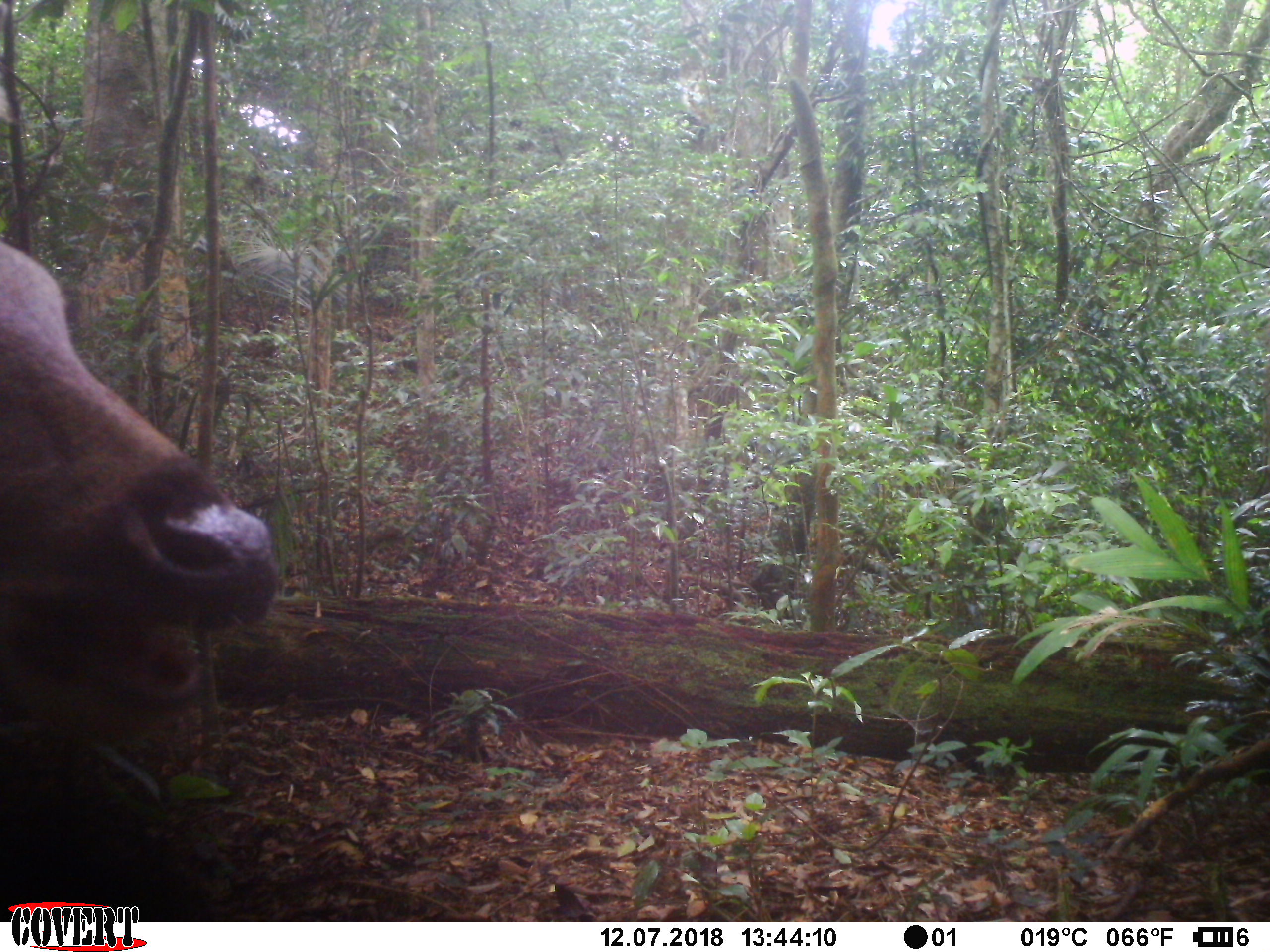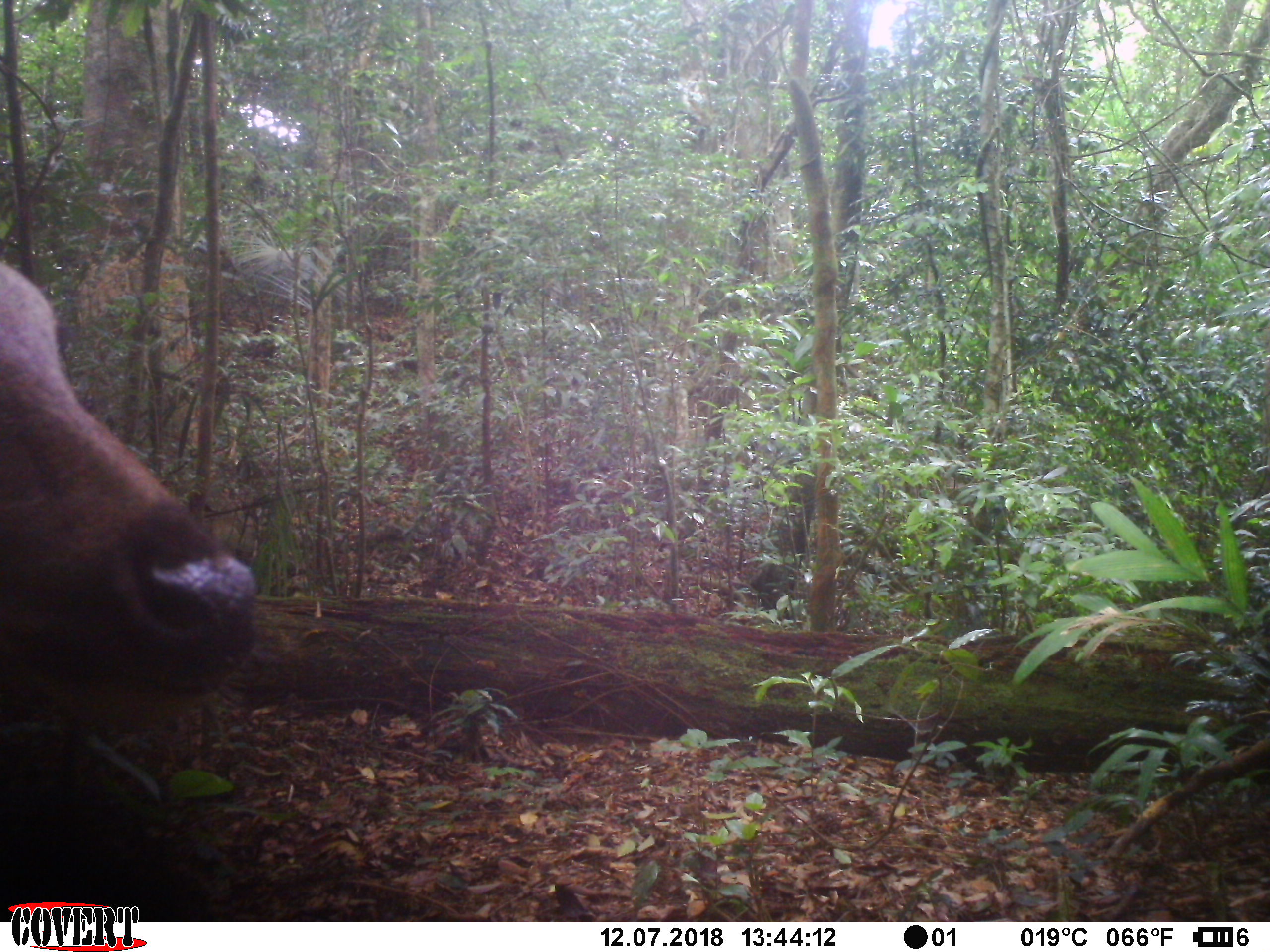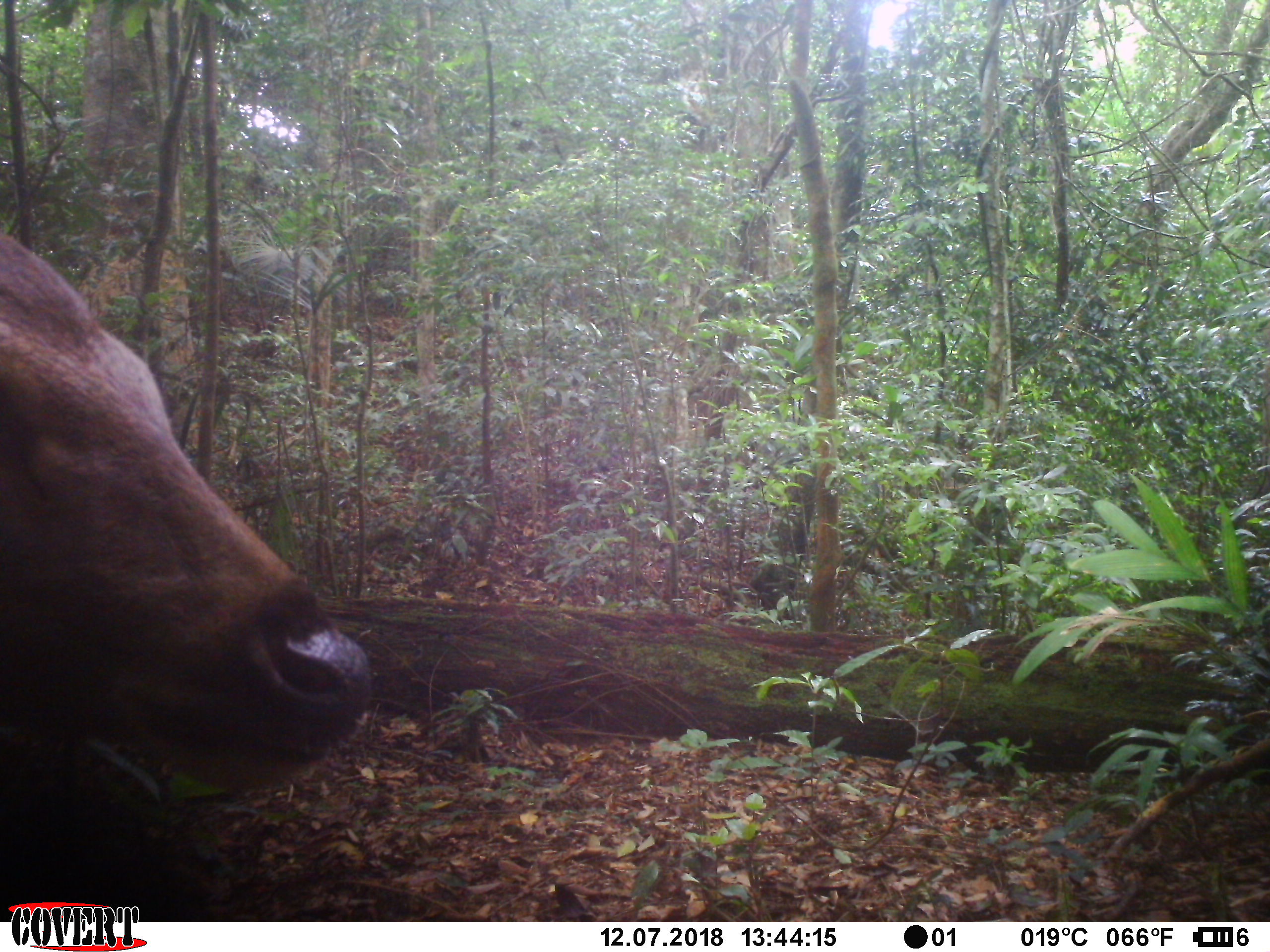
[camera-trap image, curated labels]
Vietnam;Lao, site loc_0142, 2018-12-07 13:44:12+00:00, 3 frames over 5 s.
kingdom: Animalia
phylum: Chordata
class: Mammalia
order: Artiodactyla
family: Cervidae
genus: Rusa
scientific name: Rusa unicolor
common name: sambar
Sambar (Rusa unicolor). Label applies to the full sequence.